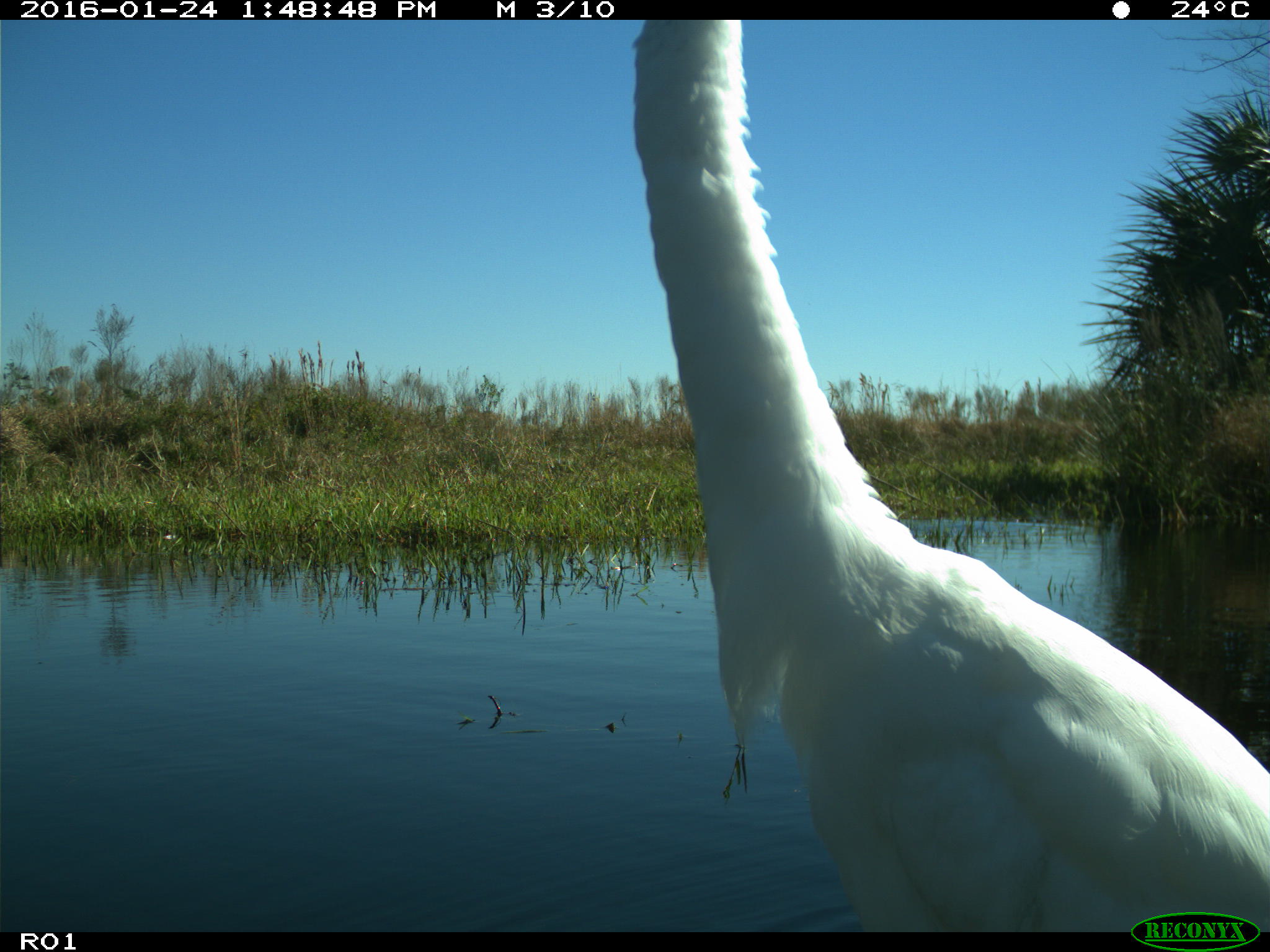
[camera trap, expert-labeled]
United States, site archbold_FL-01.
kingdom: Animalia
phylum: Chordata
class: Aves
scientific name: Aves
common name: birds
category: unidentified bird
Unidentified bird (birds) (Aves).